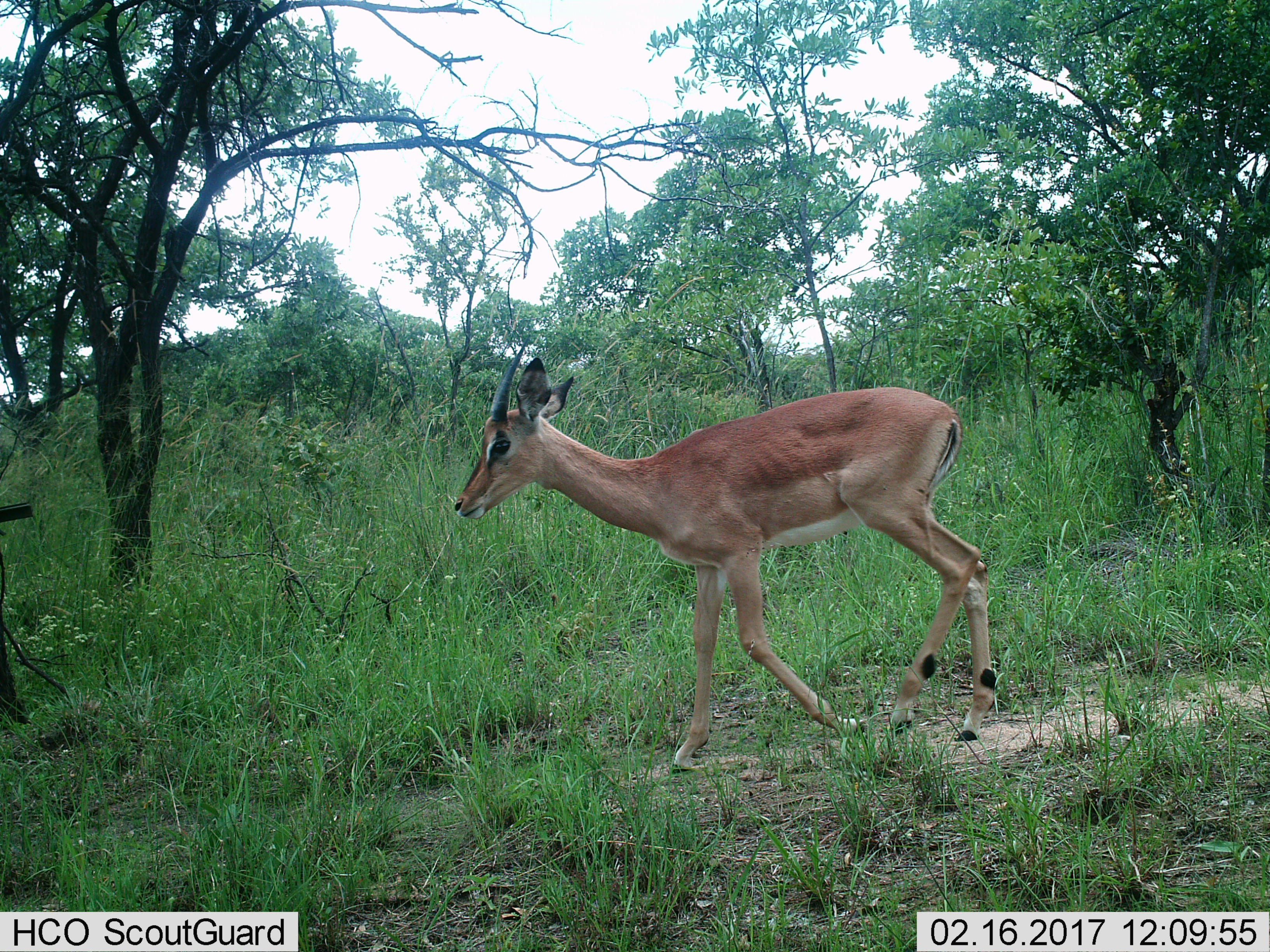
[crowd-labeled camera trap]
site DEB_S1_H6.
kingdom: Animalia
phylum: Chordata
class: Mammalia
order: Artiodactyla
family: Bovidae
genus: Aepyceros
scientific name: Aepyceros melampus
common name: impala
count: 1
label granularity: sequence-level